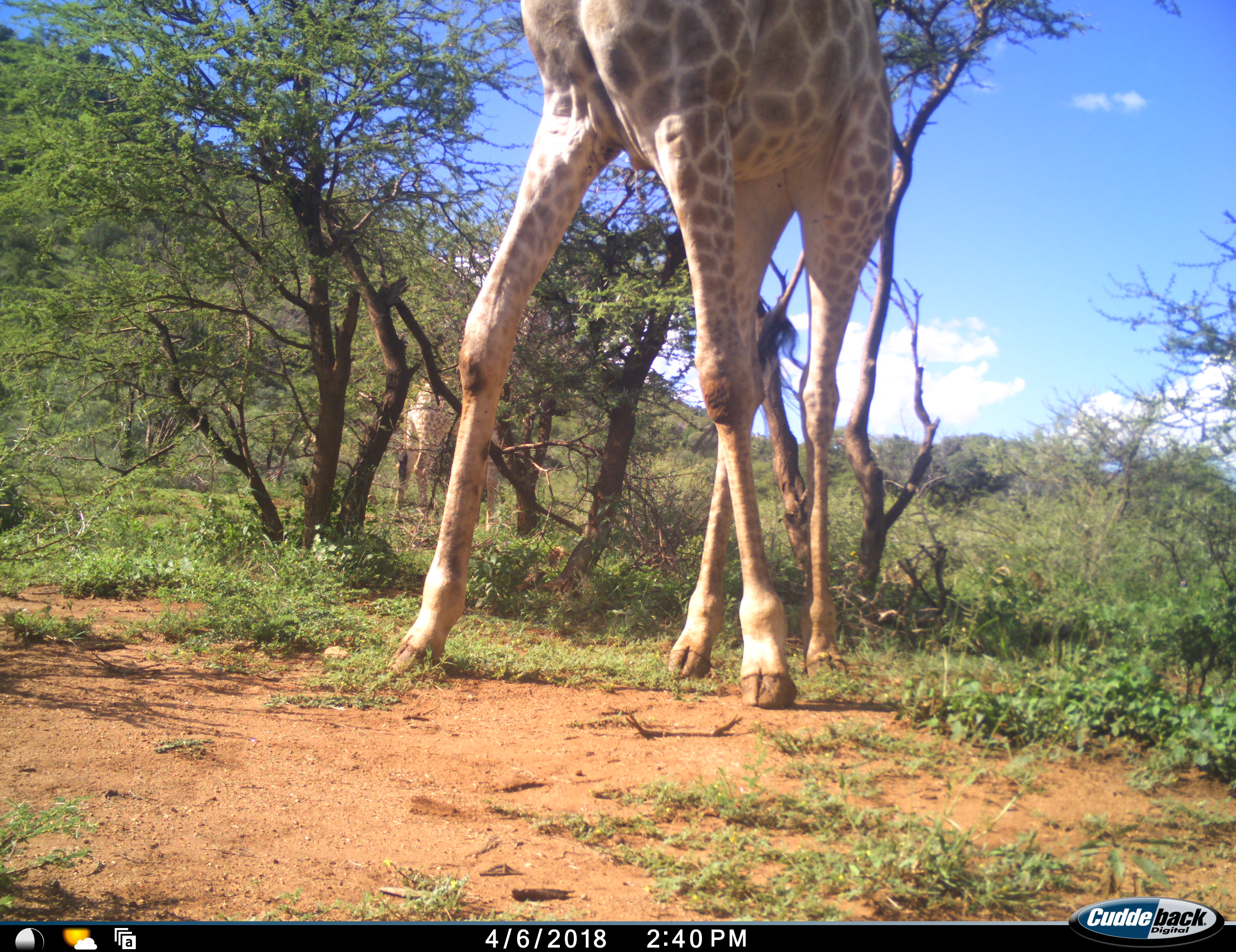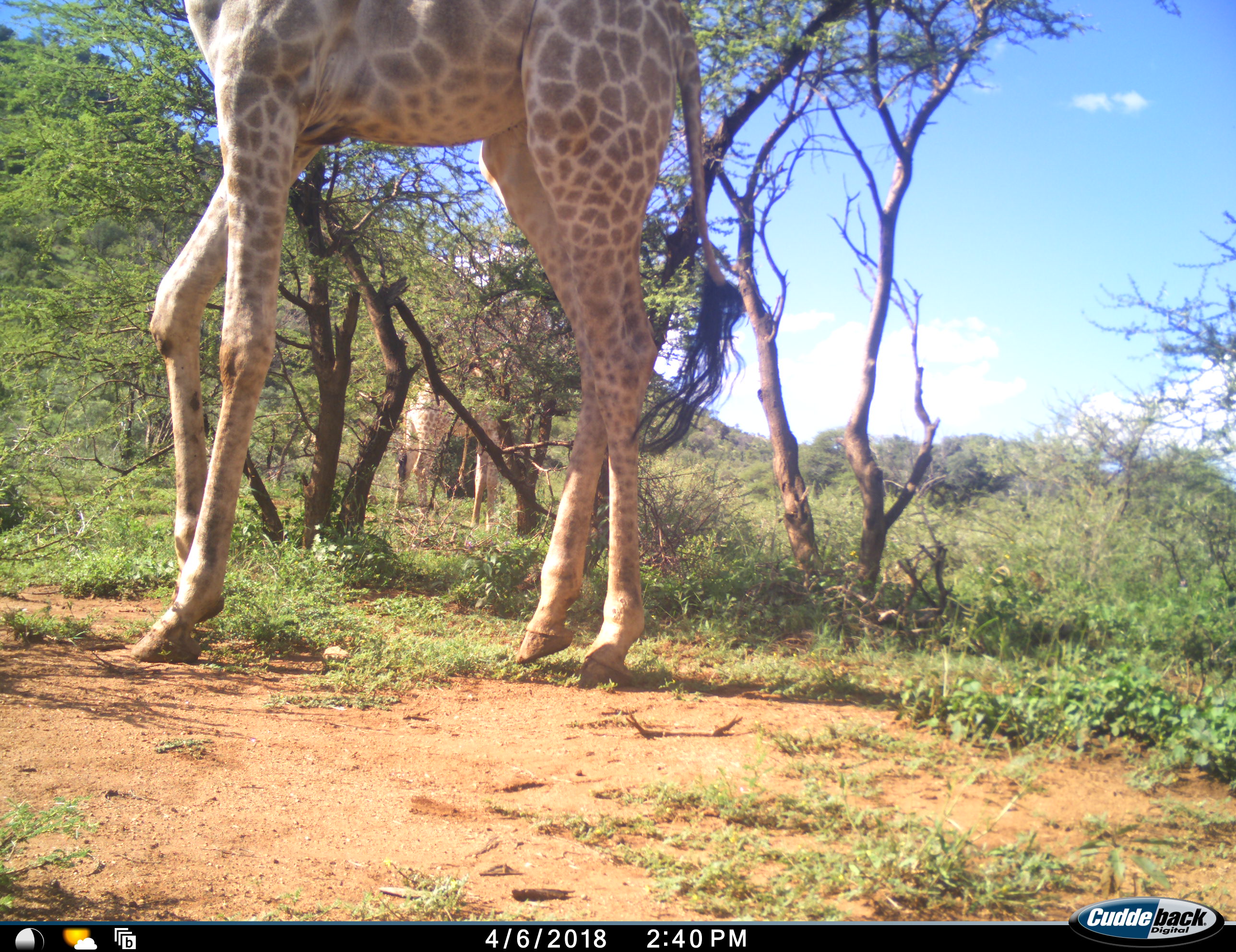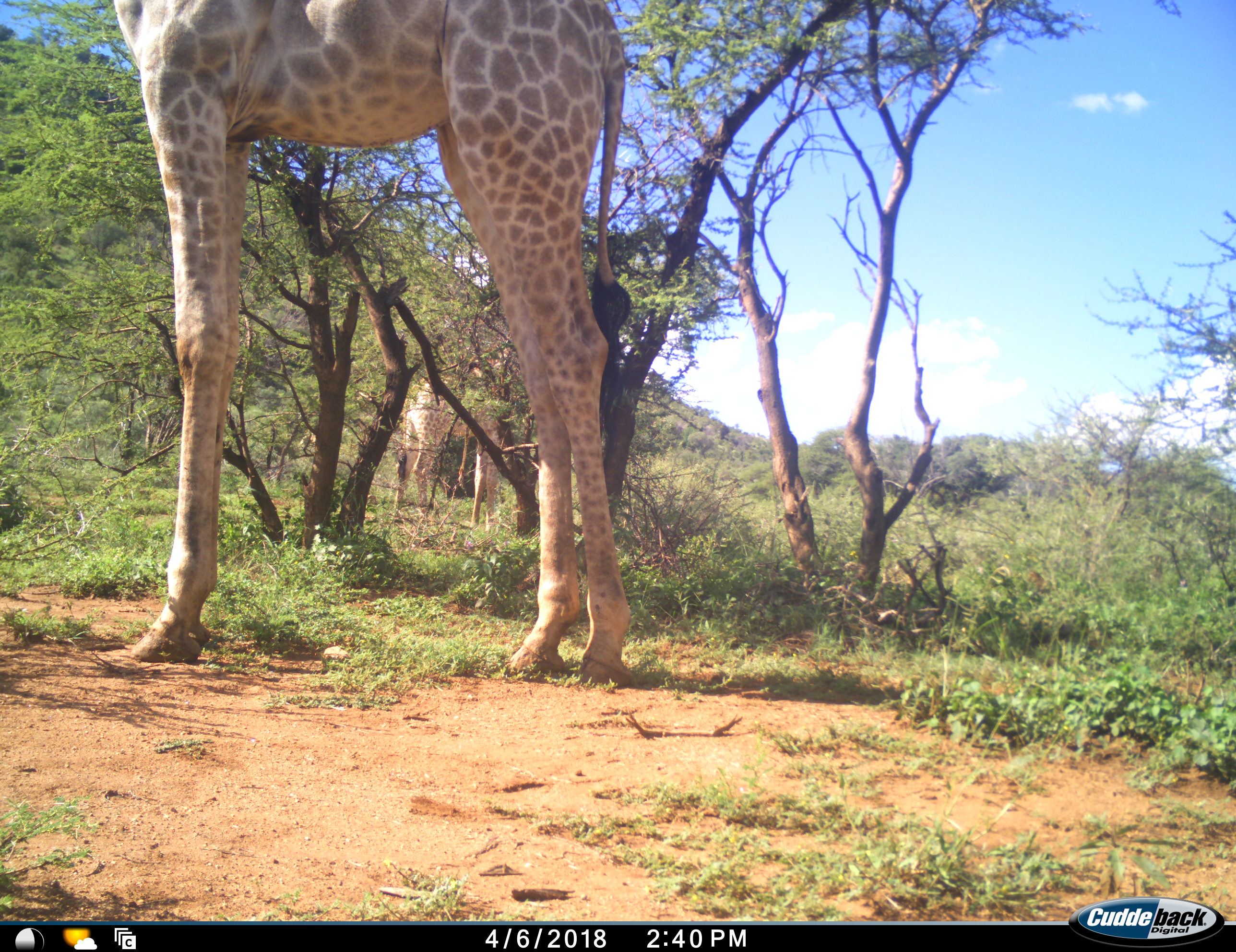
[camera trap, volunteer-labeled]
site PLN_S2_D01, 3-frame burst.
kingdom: Animalia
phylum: Chordata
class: Mammalia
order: Artiodactyla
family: Giraffidae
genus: Giraffa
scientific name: Giraffa camelopardalis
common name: giraffe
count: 2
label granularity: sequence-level